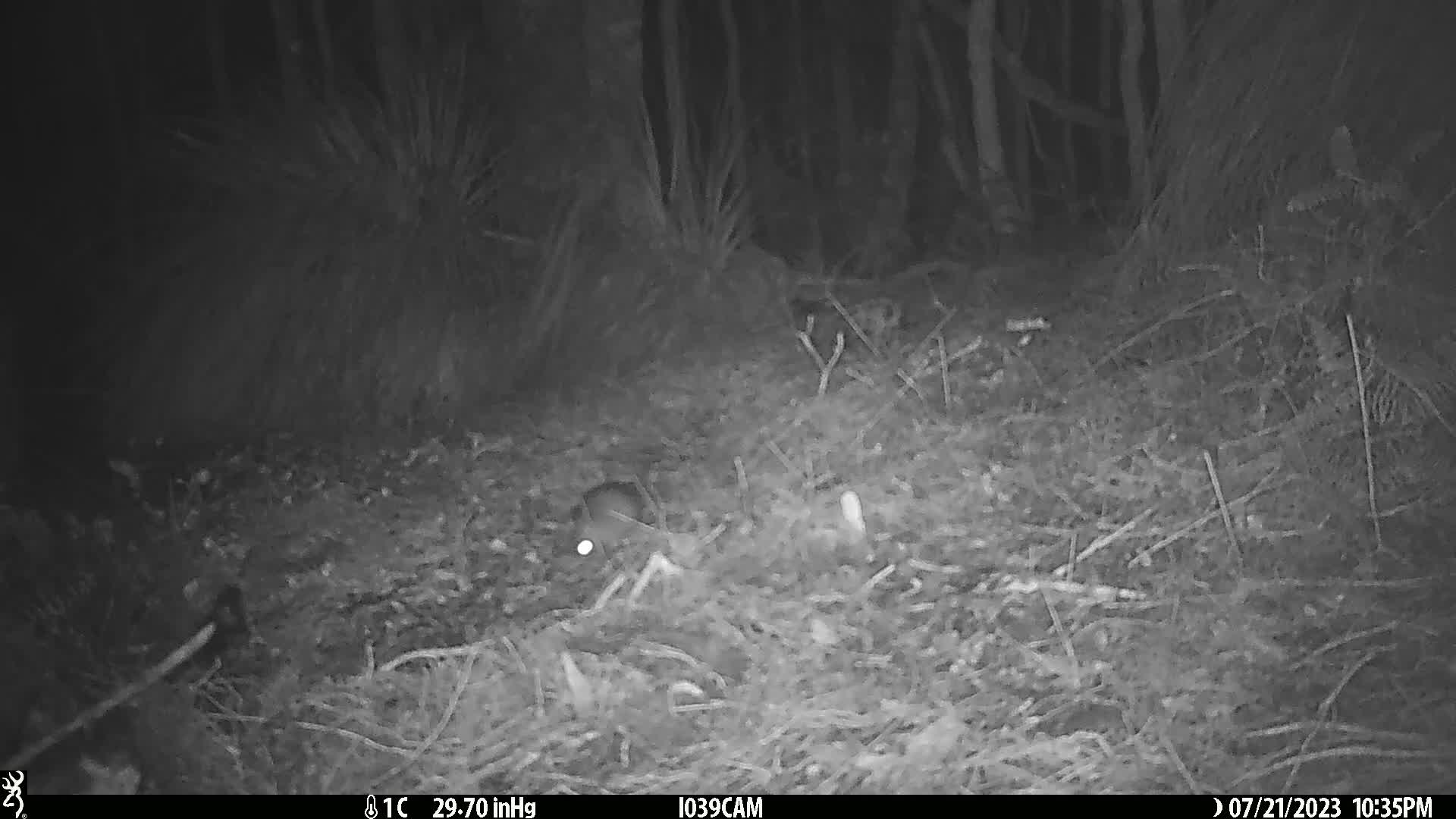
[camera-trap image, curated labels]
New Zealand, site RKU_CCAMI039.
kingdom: Animalia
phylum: Chordata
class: Mammalia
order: Rodentia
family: Muridae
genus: Rattus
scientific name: Rattus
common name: rat